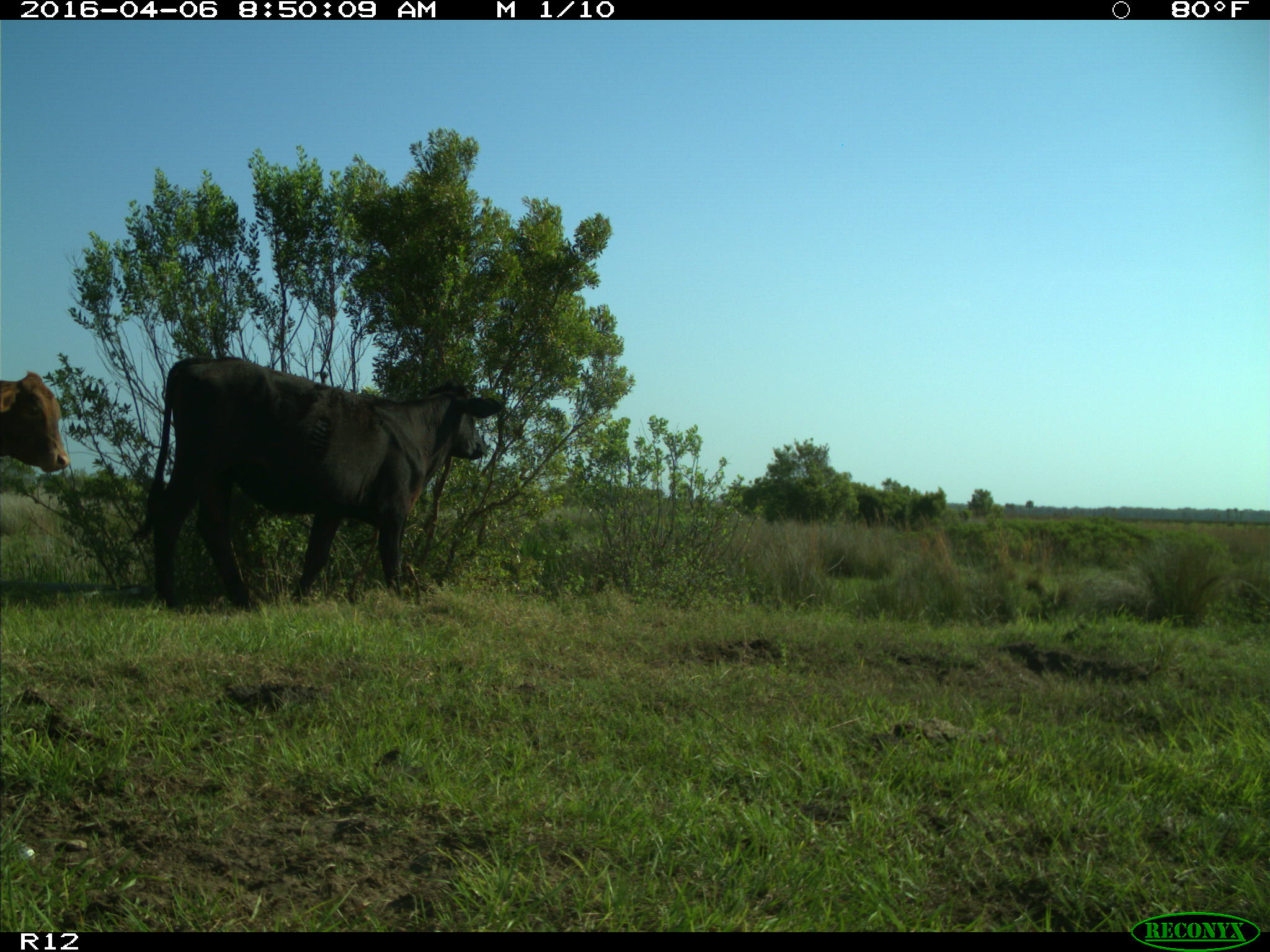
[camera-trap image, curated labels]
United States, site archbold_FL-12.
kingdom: Animalia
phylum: Chordata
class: Mammalia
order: Artiodactyla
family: Bovidae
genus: Bos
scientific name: Bos taurus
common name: domestic cow